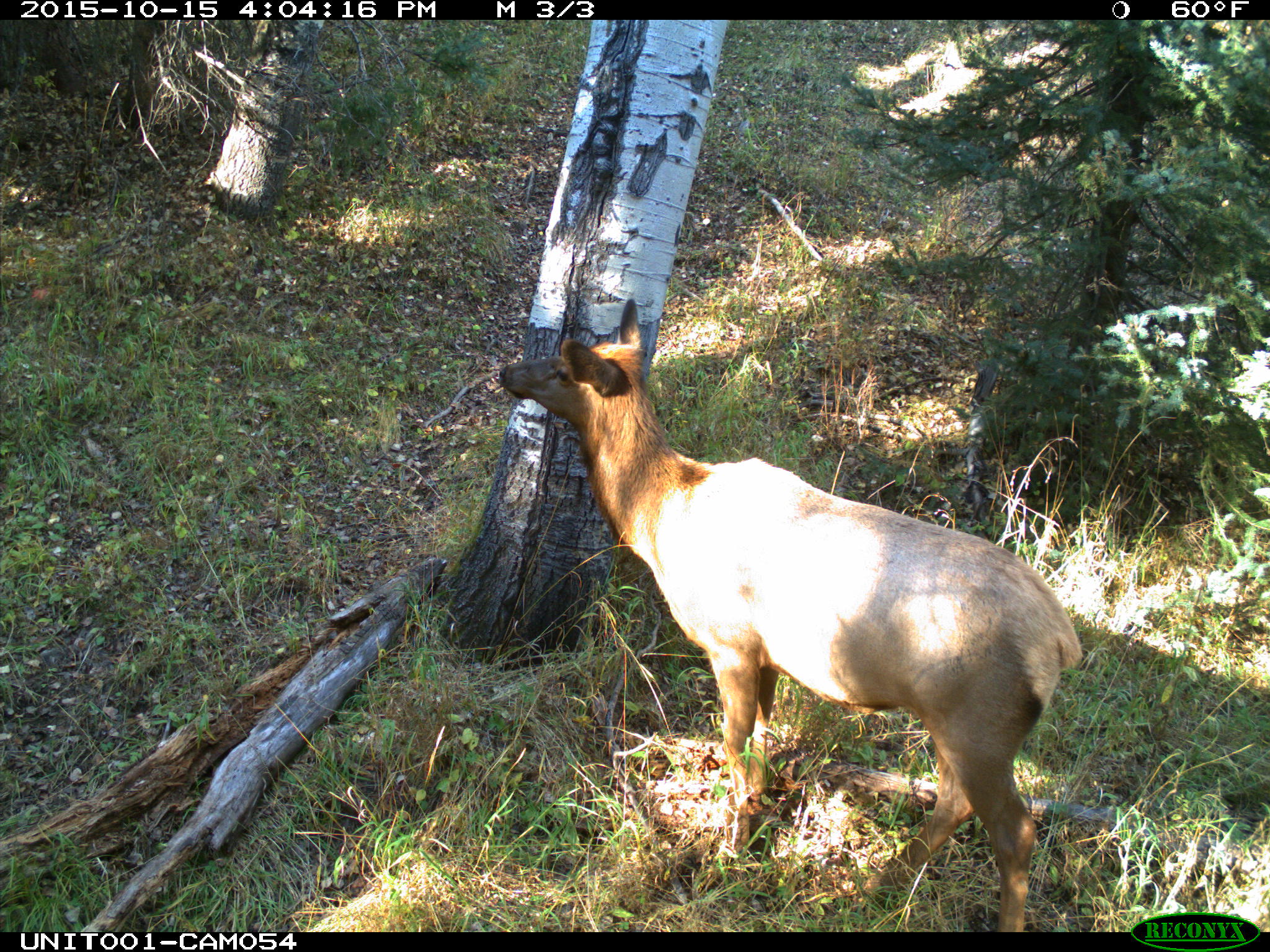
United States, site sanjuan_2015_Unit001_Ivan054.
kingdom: Animalia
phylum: Chordata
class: Mammalia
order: Artiodactyla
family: Cervidae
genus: Cervus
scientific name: Cervus elaphus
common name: red deer